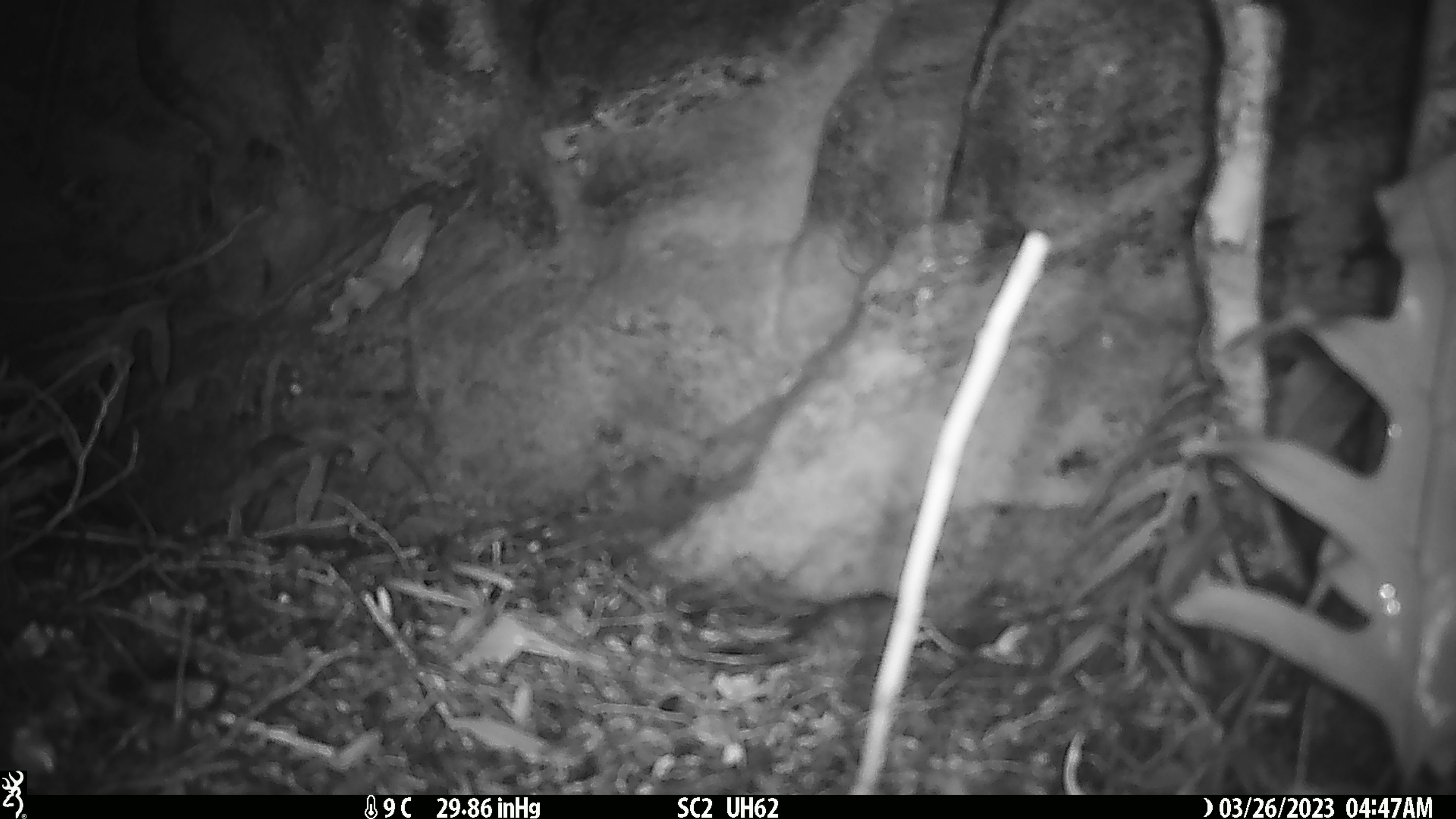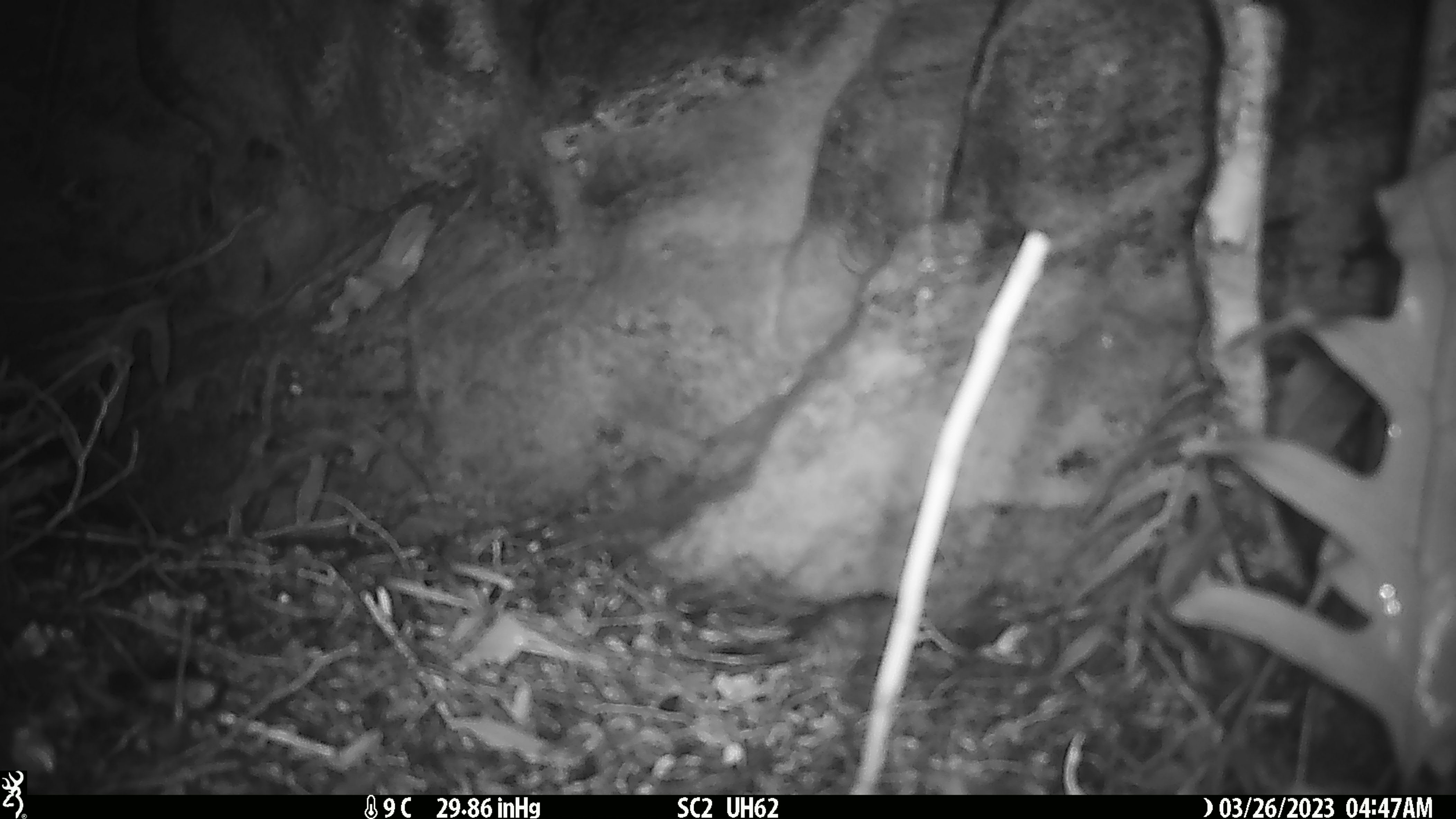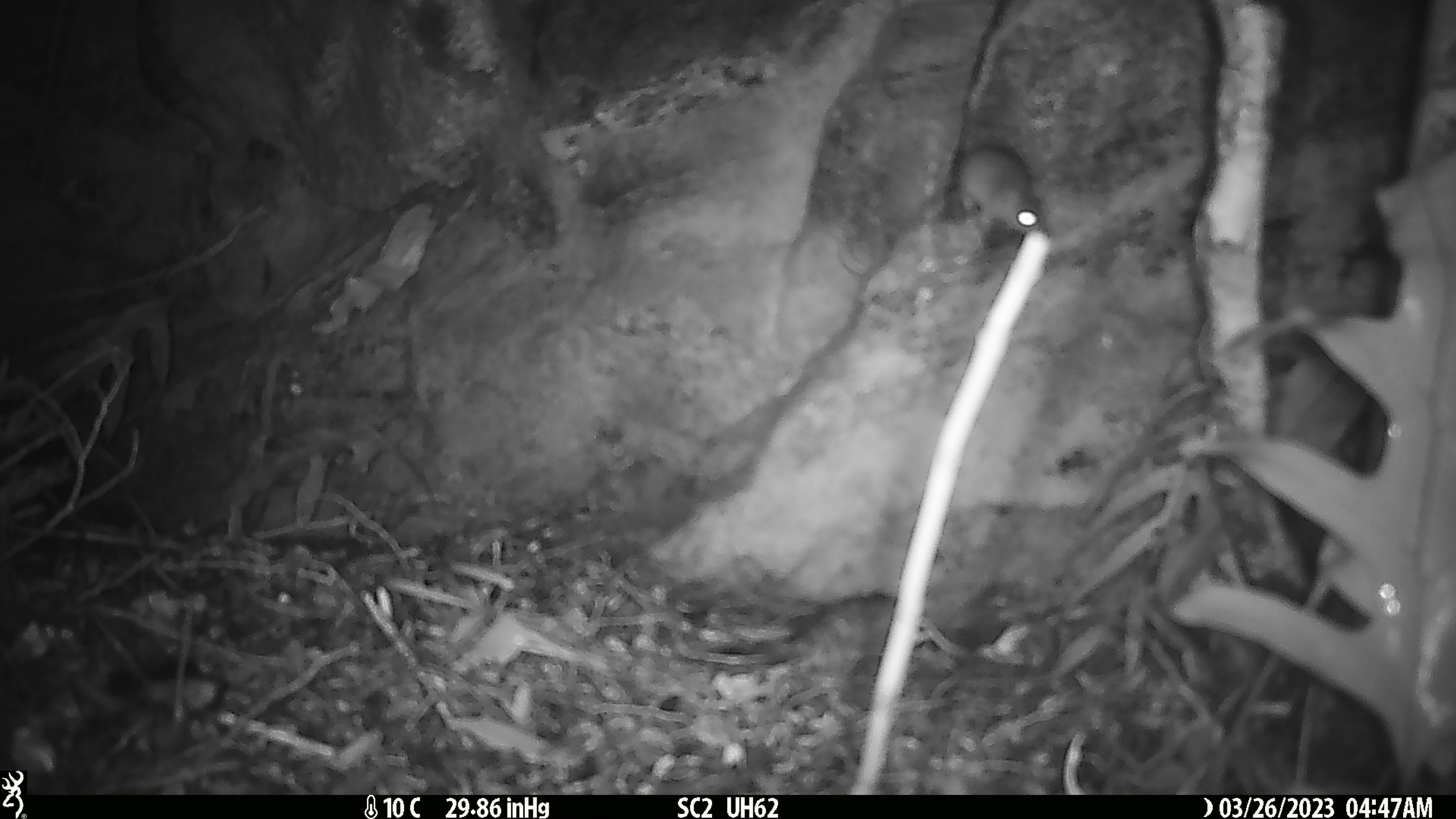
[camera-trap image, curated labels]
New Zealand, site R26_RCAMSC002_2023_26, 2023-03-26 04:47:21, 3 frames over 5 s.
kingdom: Animalia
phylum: Chordata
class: Mammalia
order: Rodentia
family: Muridae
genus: Mus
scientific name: Mus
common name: mouse